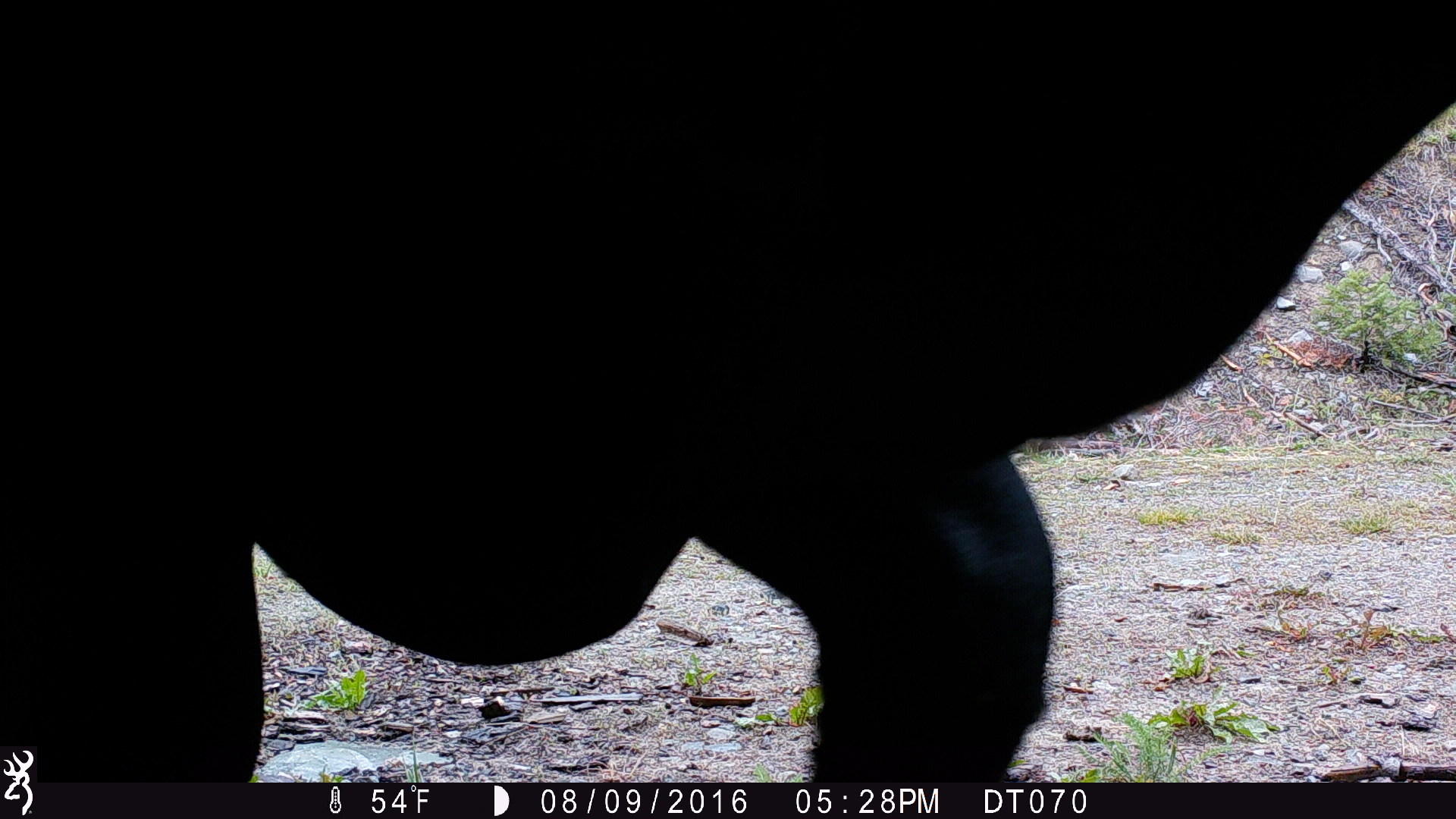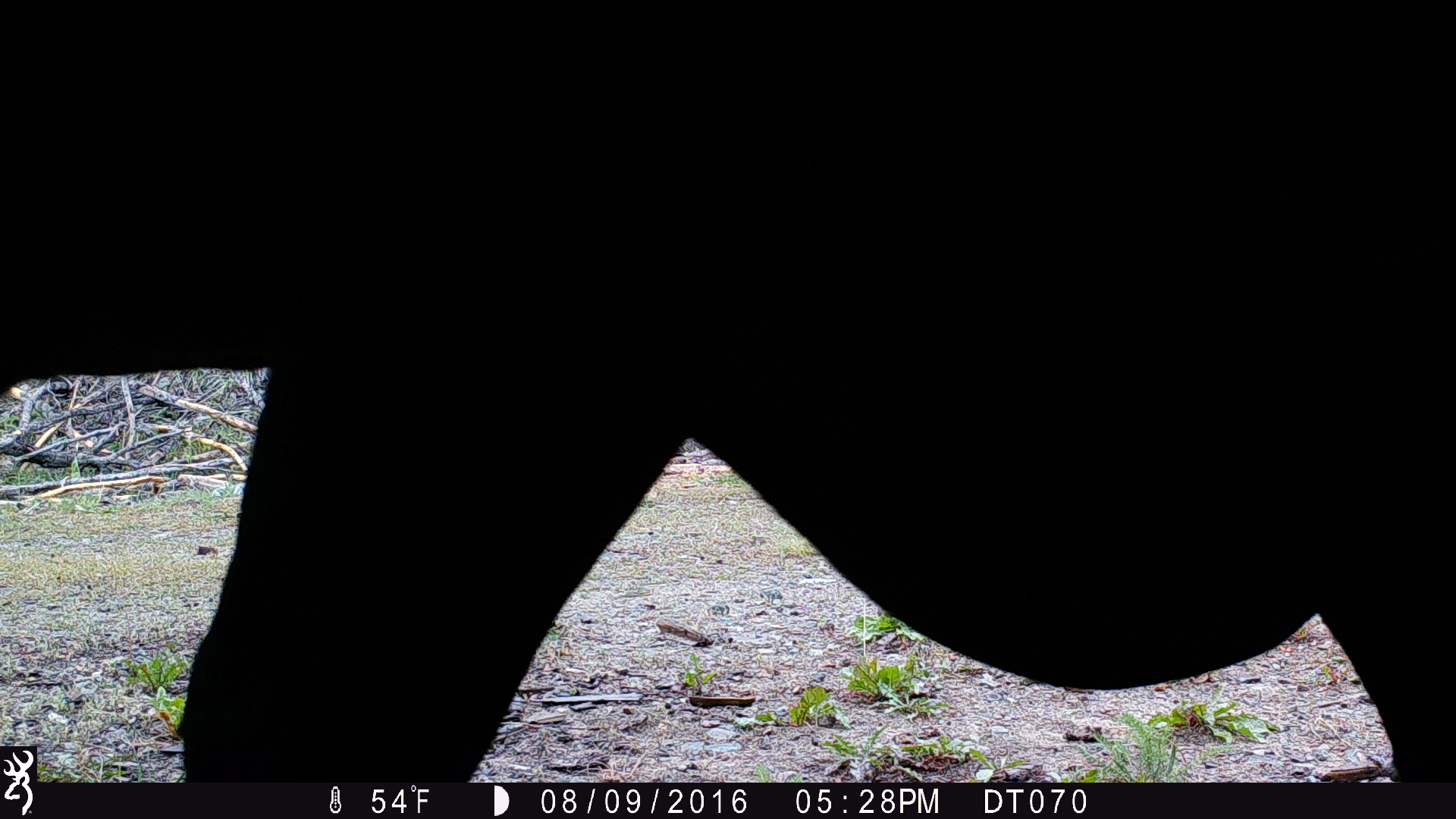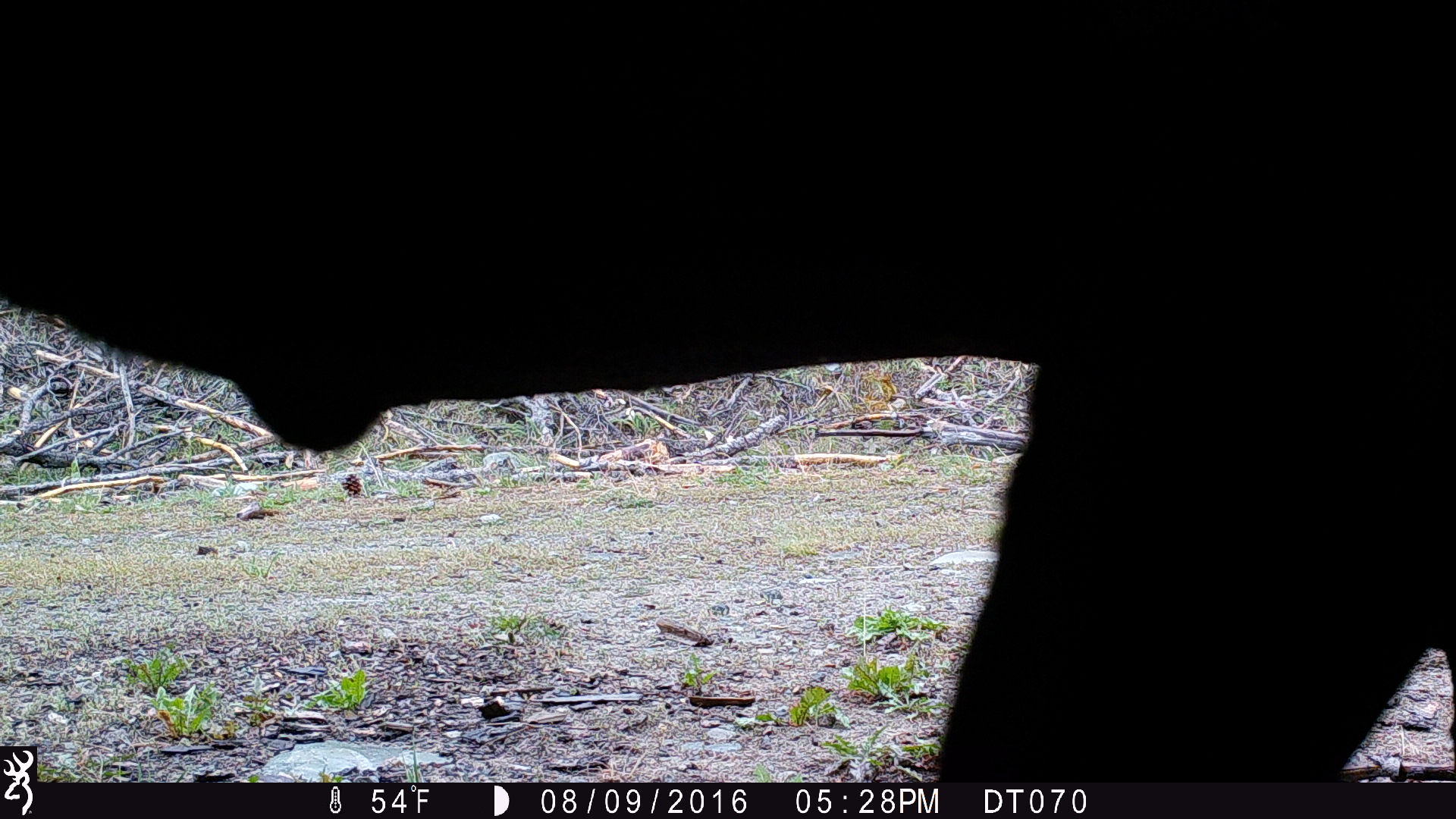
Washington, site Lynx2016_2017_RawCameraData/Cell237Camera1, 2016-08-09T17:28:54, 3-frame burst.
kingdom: Animalia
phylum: Chordata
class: Mammalia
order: Artiodactyla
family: Bovidae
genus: Bos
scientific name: Bos taurus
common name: domestic cattle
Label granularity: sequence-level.